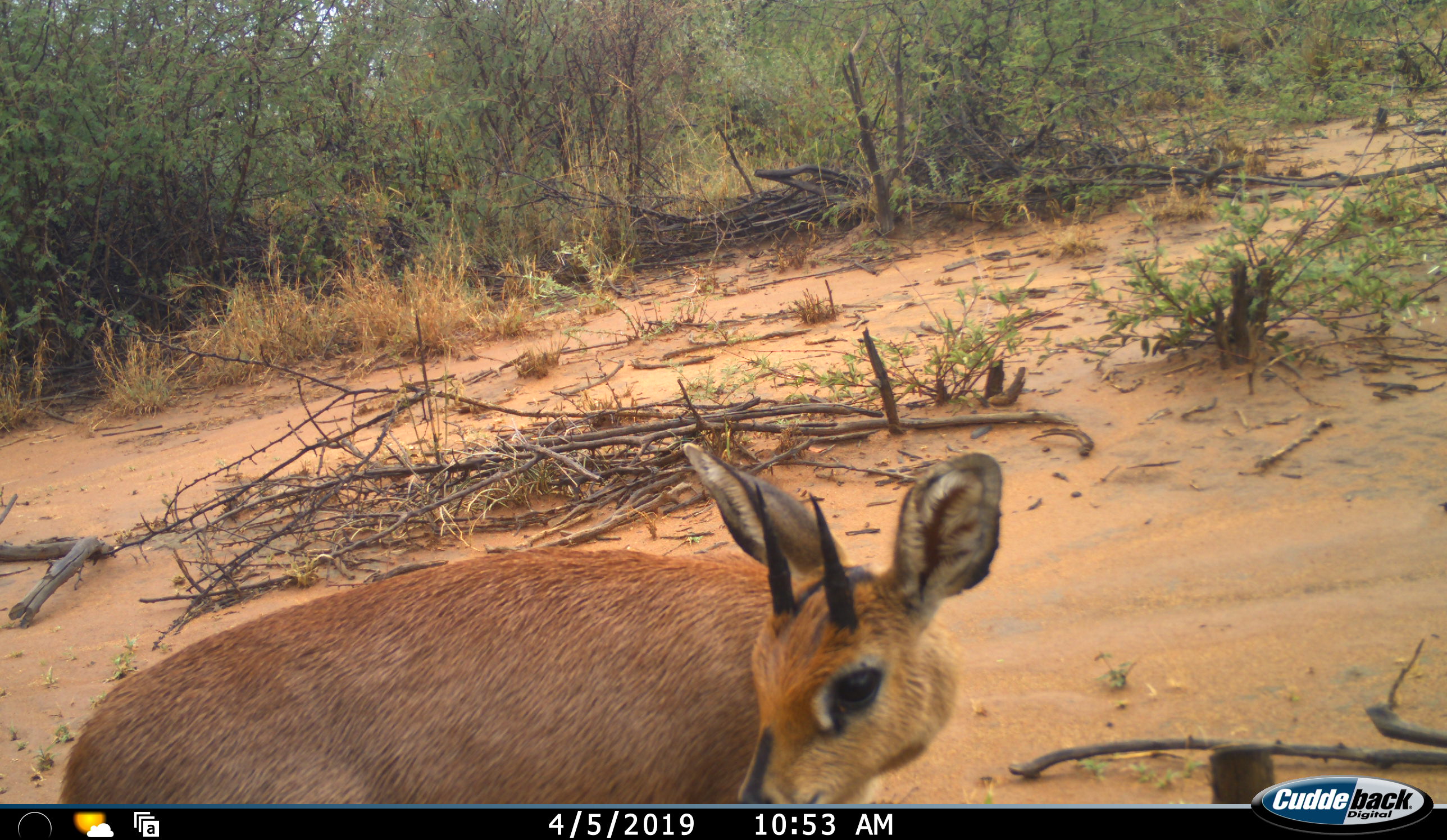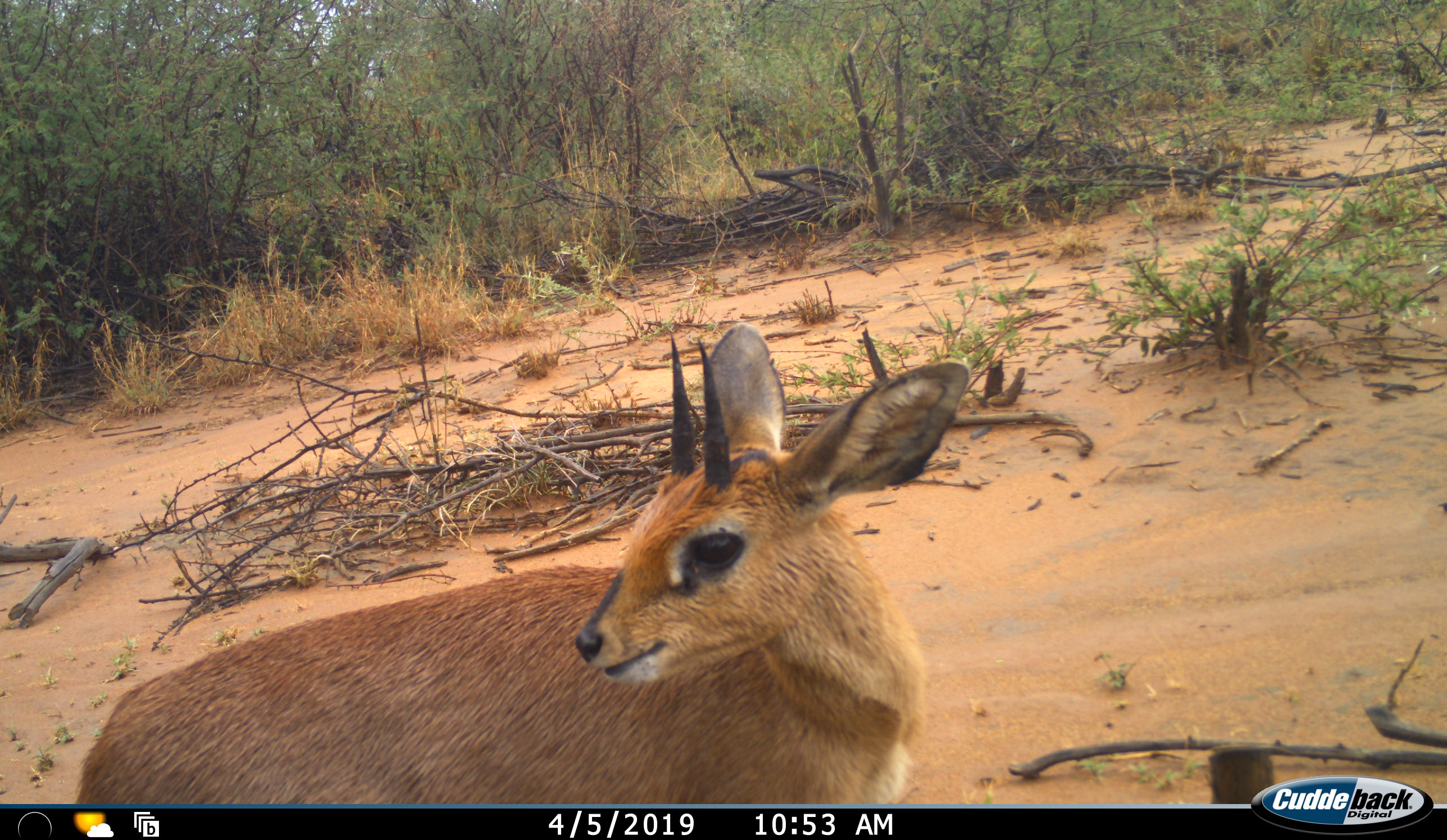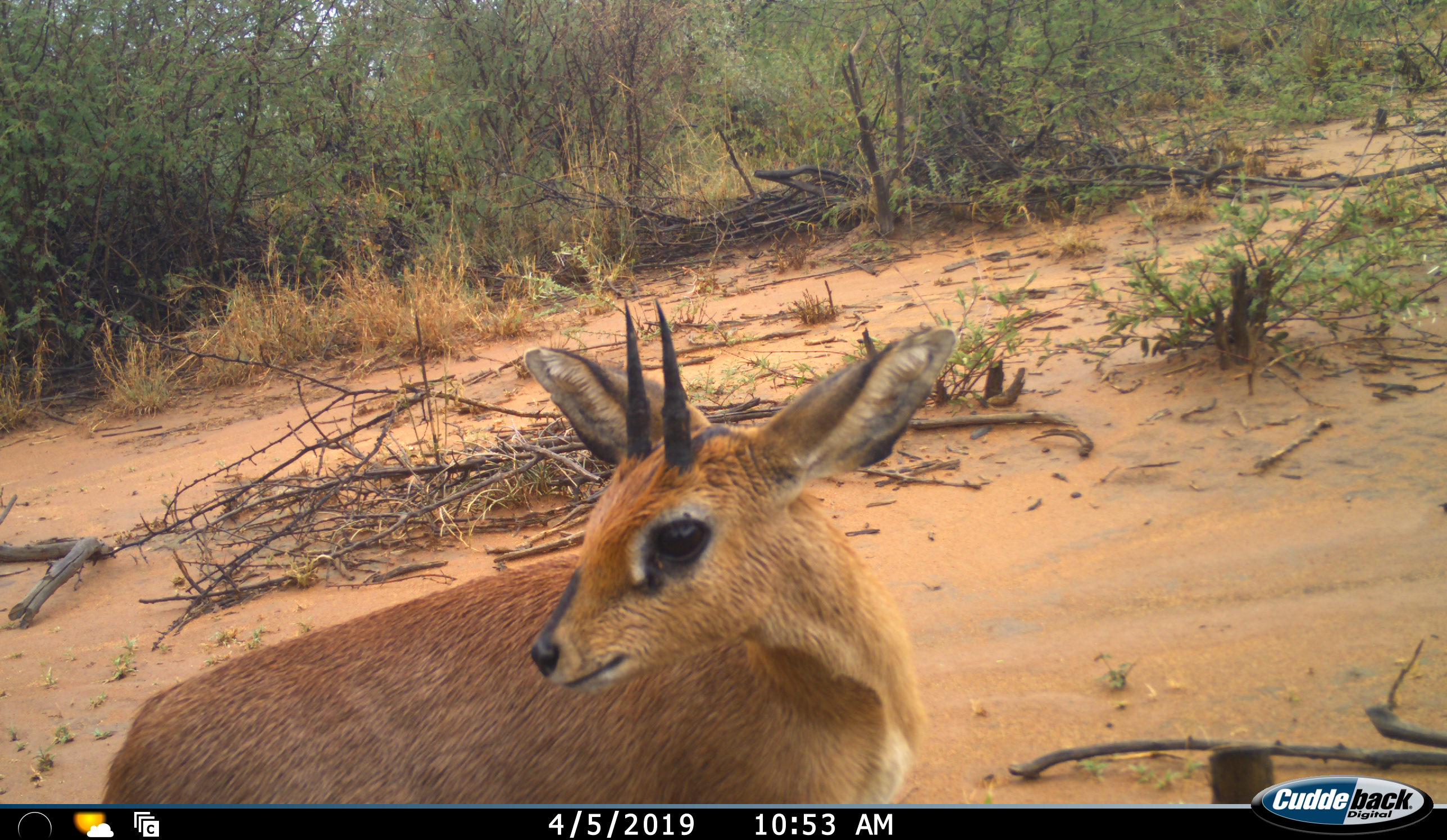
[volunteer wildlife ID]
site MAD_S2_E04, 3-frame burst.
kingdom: Animalia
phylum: Chordata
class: Mammalia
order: Artiodactyla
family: Bovidae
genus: Sylvicapra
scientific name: Sylvicapra grimmia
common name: common duiker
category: duikercommongrey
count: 1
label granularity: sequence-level